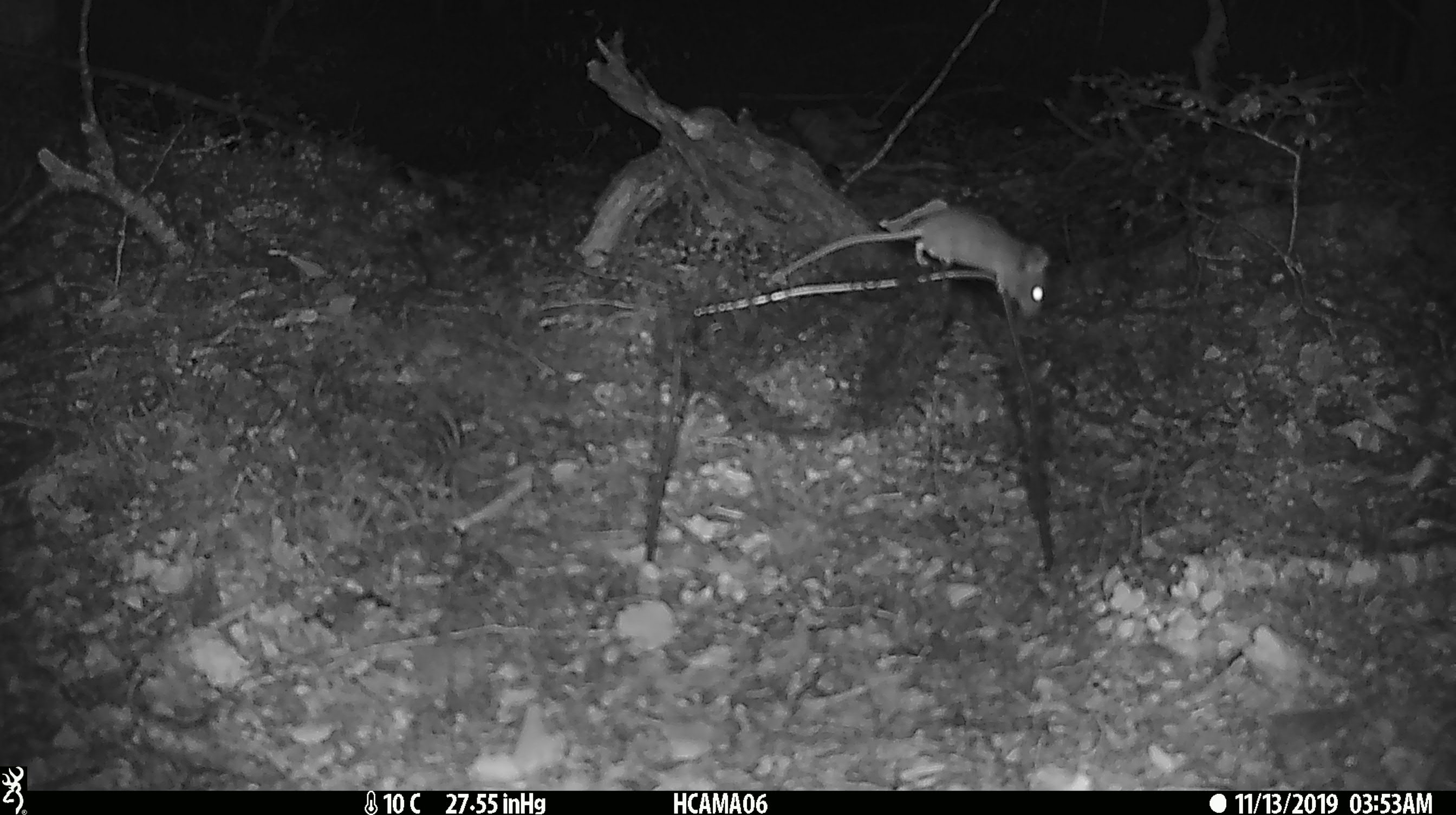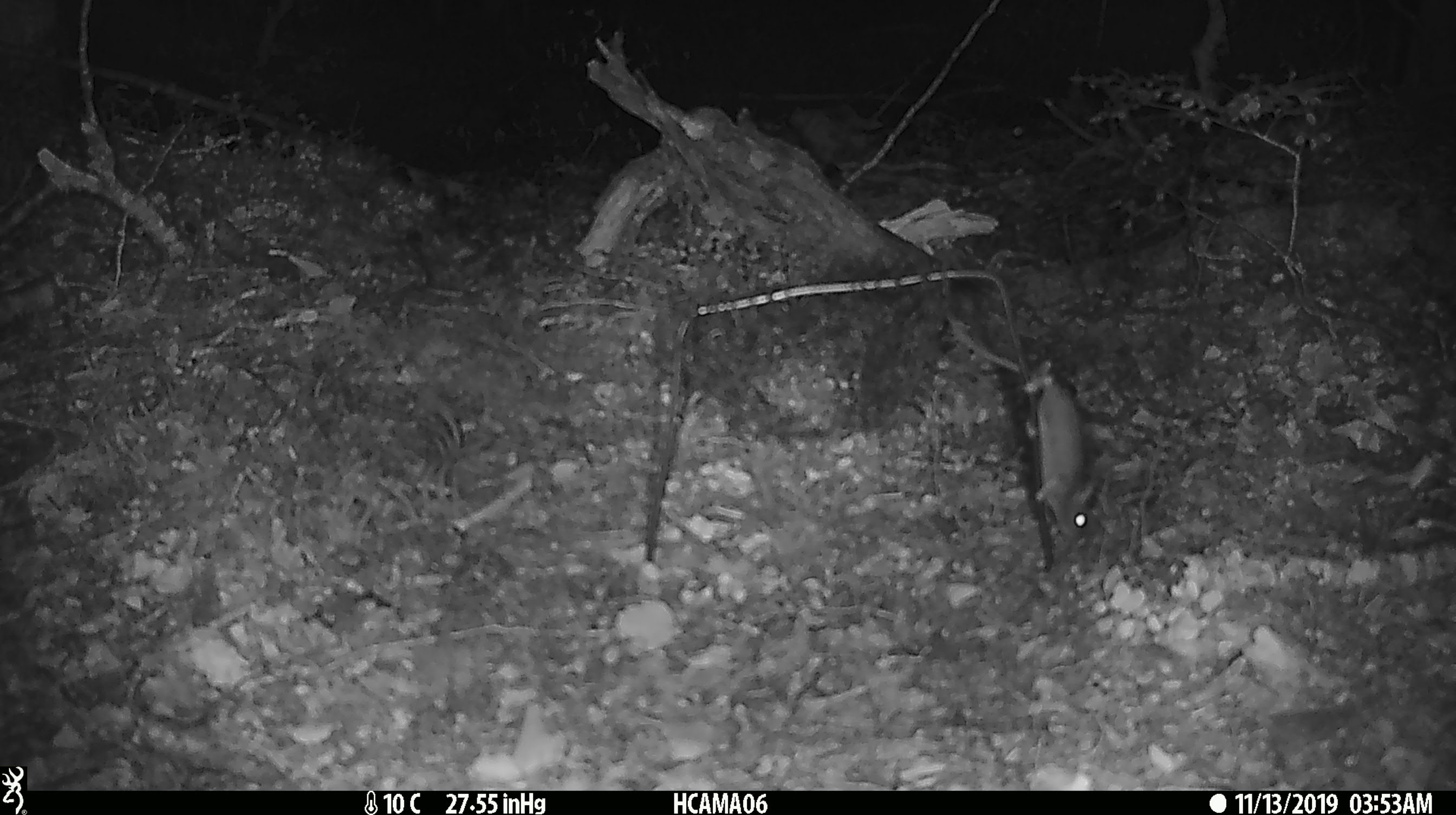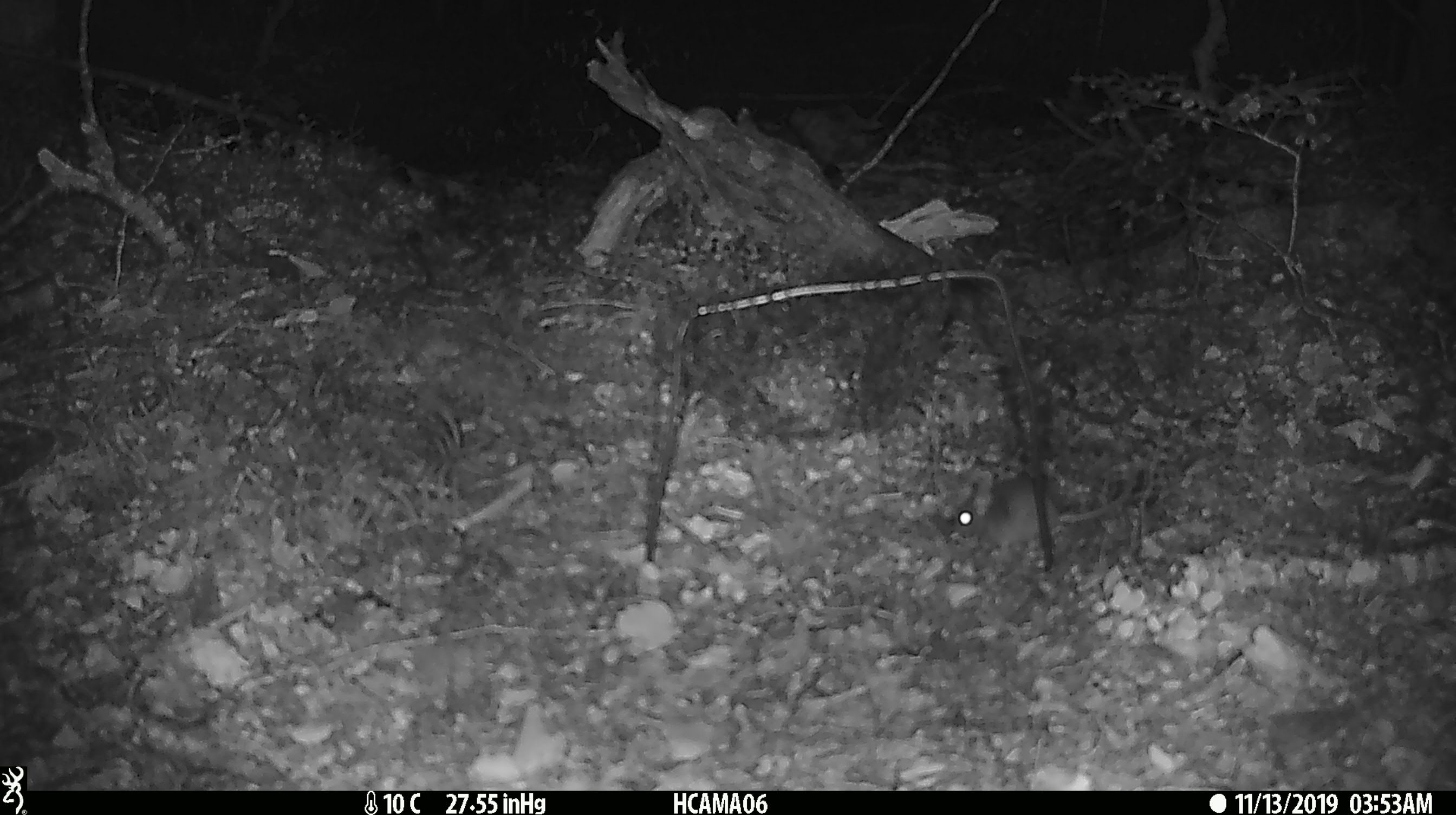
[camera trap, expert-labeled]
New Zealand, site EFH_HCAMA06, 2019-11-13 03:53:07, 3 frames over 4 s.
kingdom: Animalia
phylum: Chordata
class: Mammalia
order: Rodentia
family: Muridae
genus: Mus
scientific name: Mus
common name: mouse